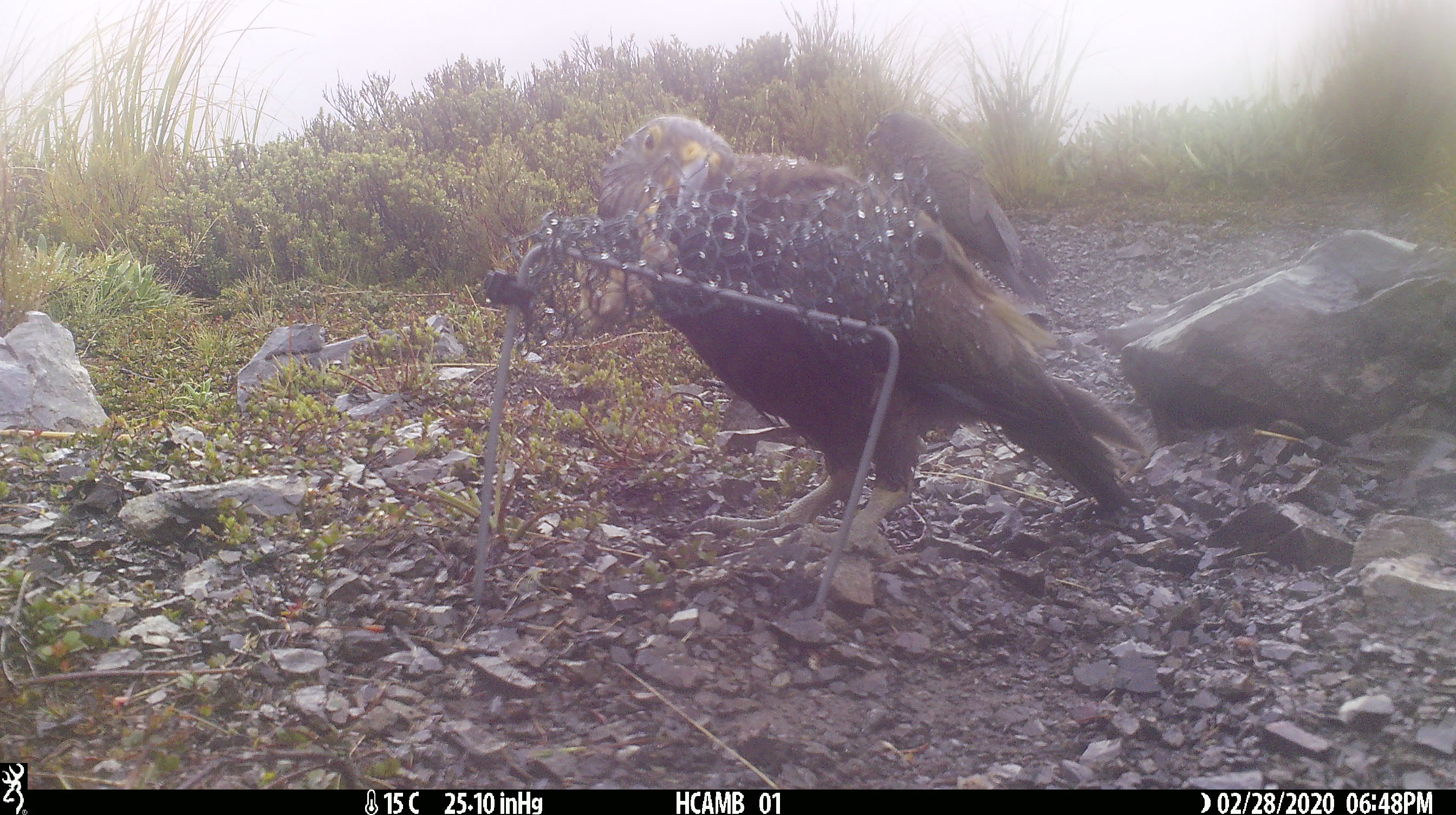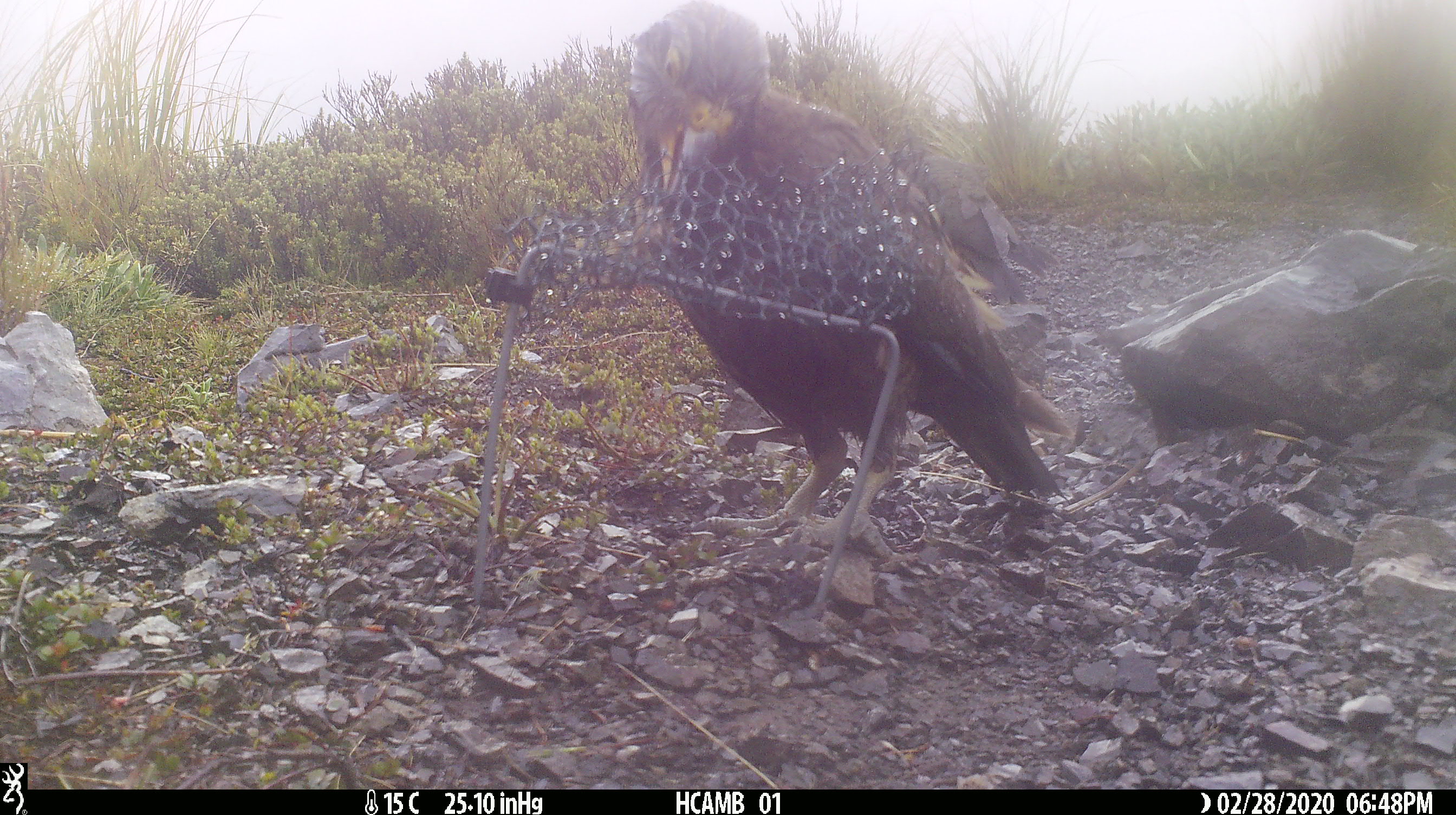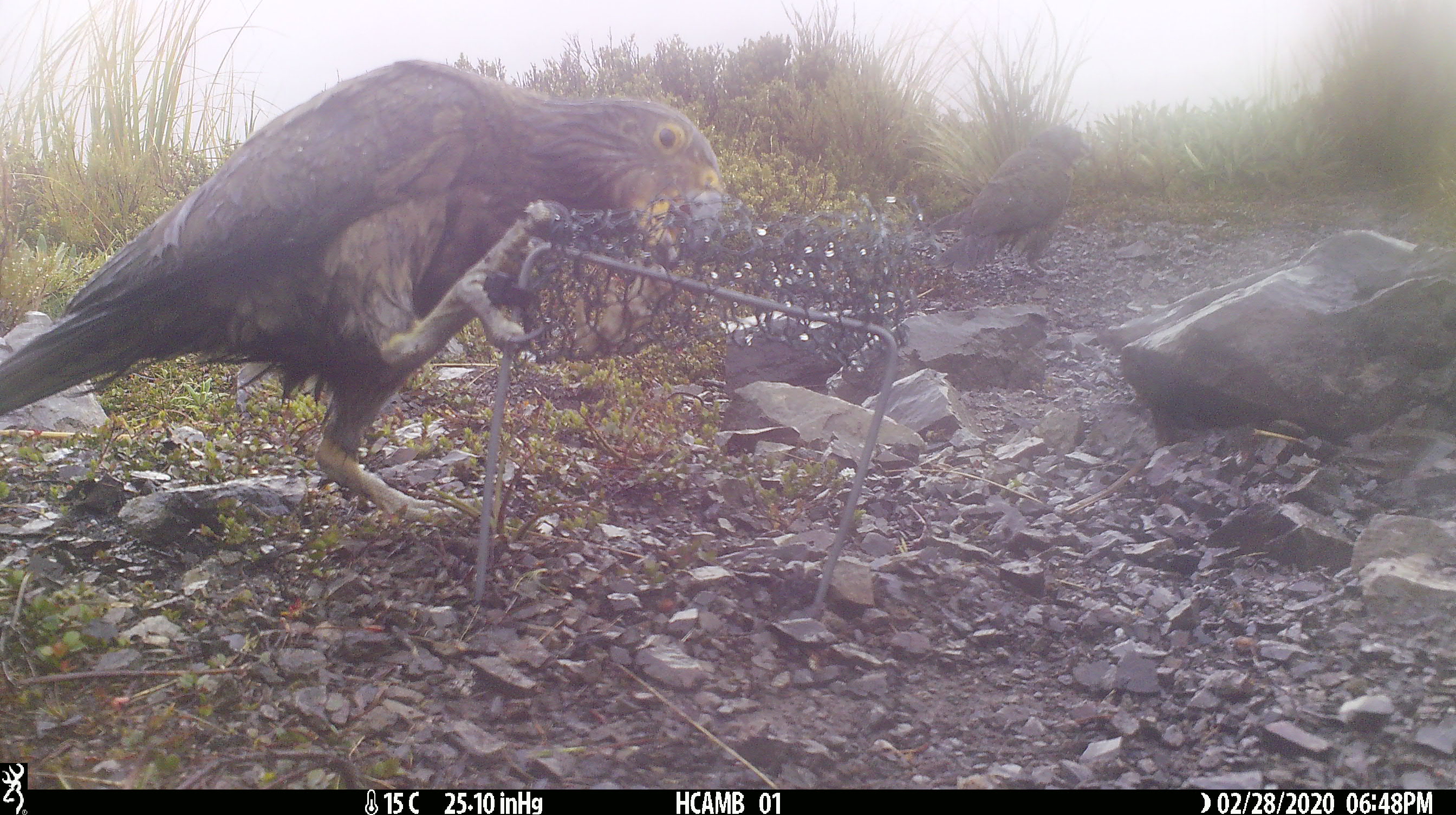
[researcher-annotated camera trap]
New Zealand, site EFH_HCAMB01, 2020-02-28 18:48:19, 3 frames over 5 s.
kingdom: Animalia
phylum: Chordata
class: Aves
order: Psittaciformes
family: Strigopidae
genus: Nestor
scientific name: Nestor notabilis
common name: kea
Kea (Nestor notabilis).